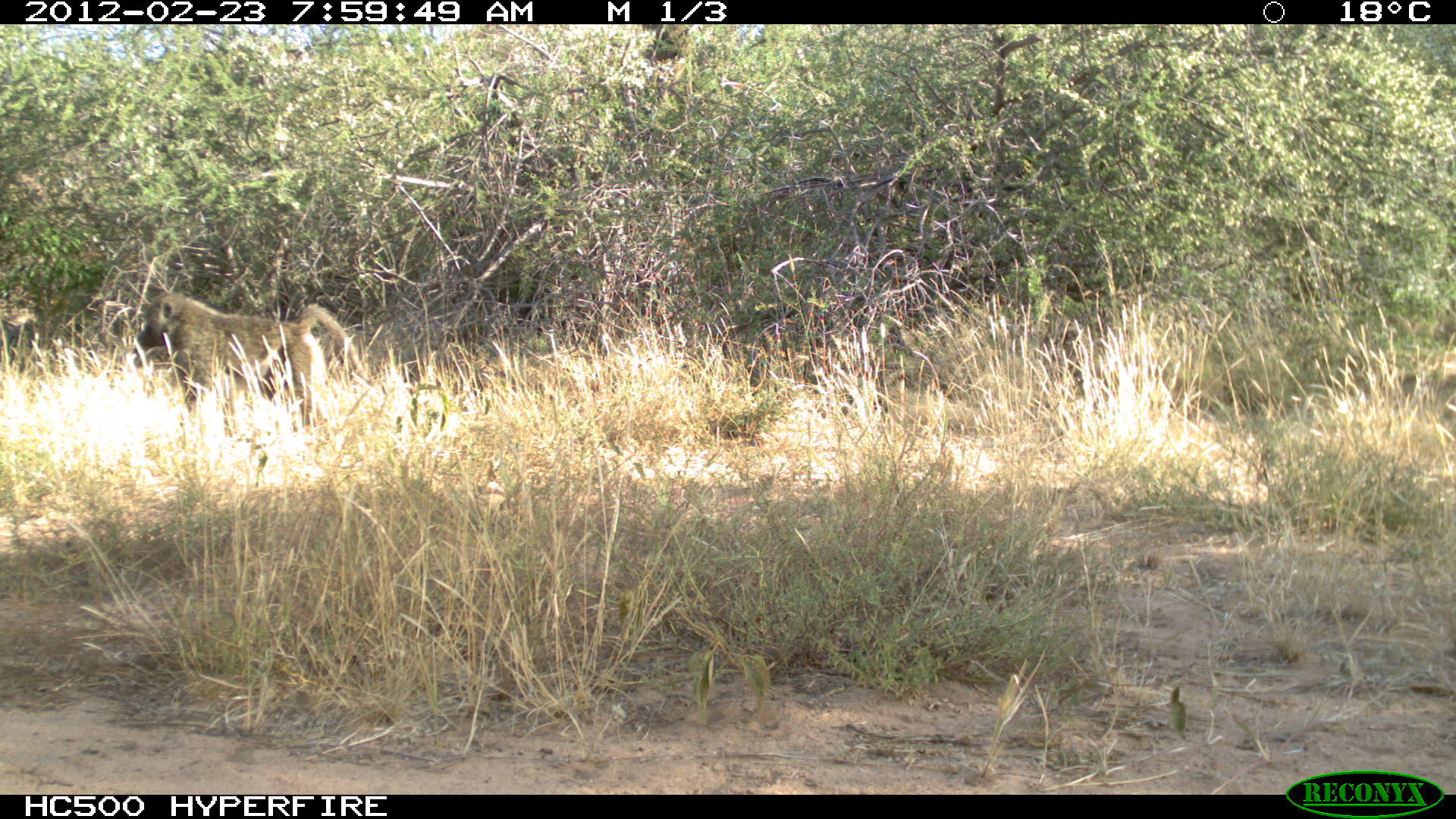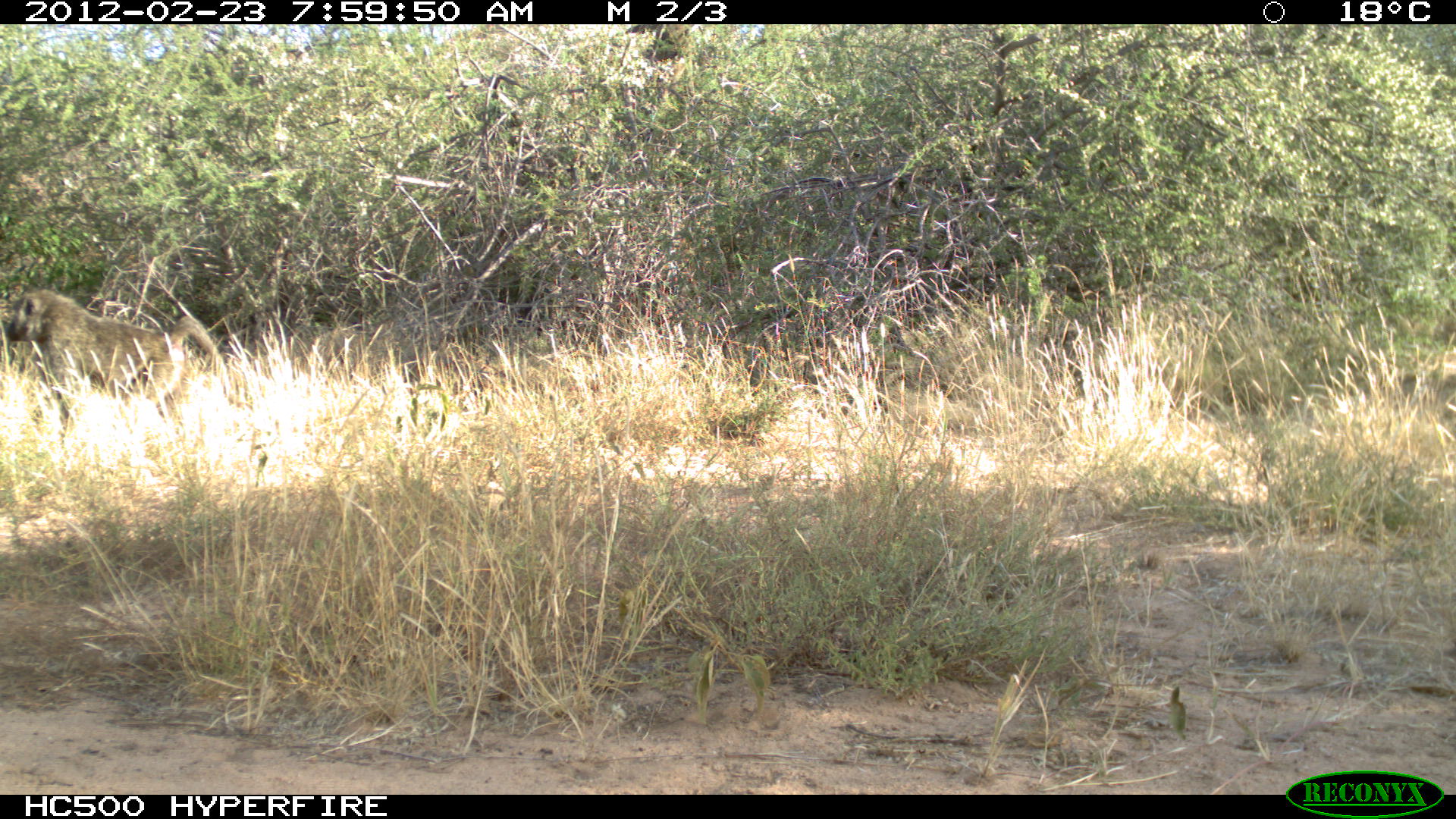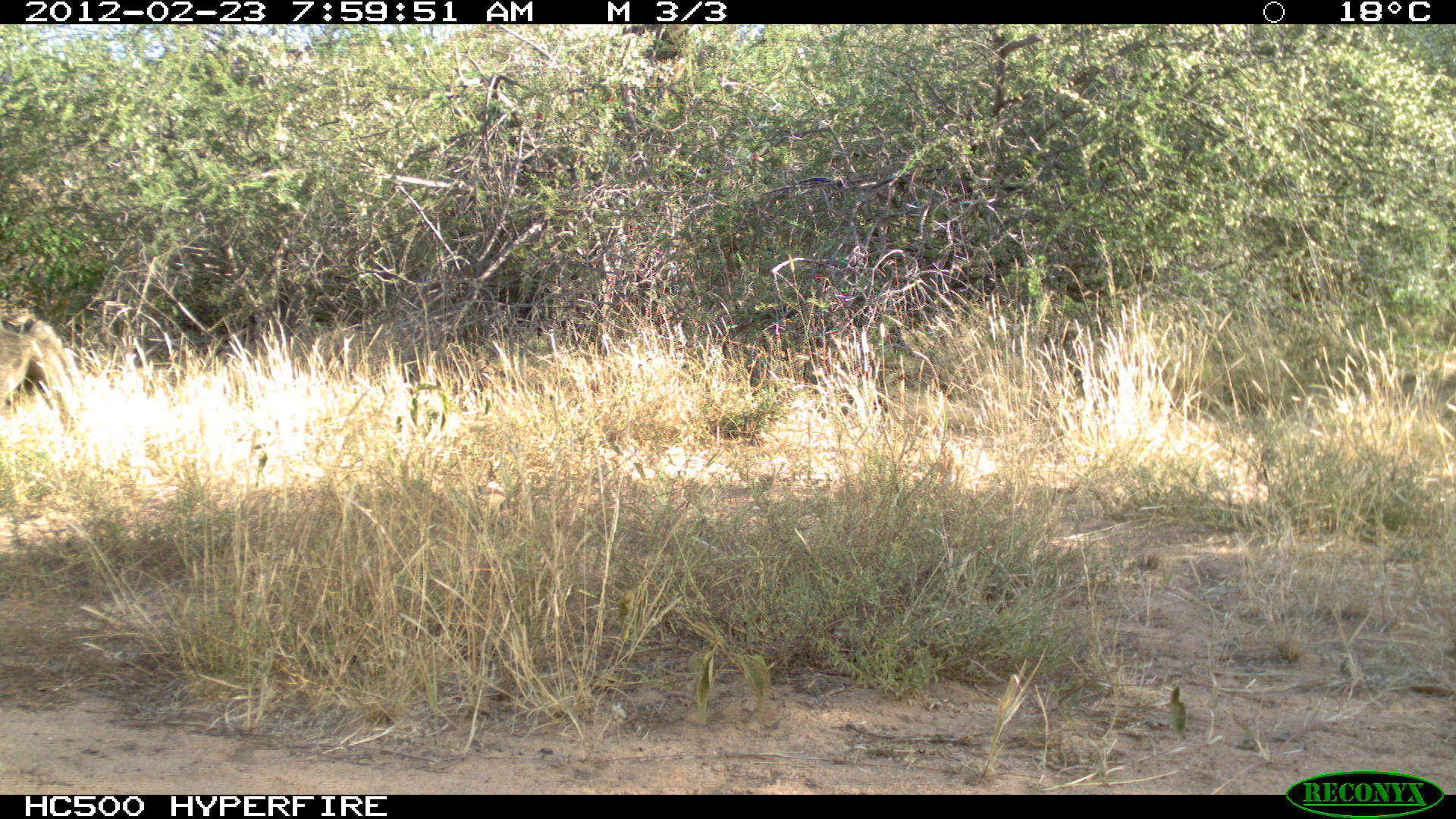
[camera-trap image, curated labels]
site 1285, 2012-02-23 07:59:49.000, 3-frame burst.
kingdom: Animalia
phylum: Chordata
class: Mammalia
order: Primates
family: Cercopithecidae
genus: Papio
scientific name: Papio anubis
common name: olive baboon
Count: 2.